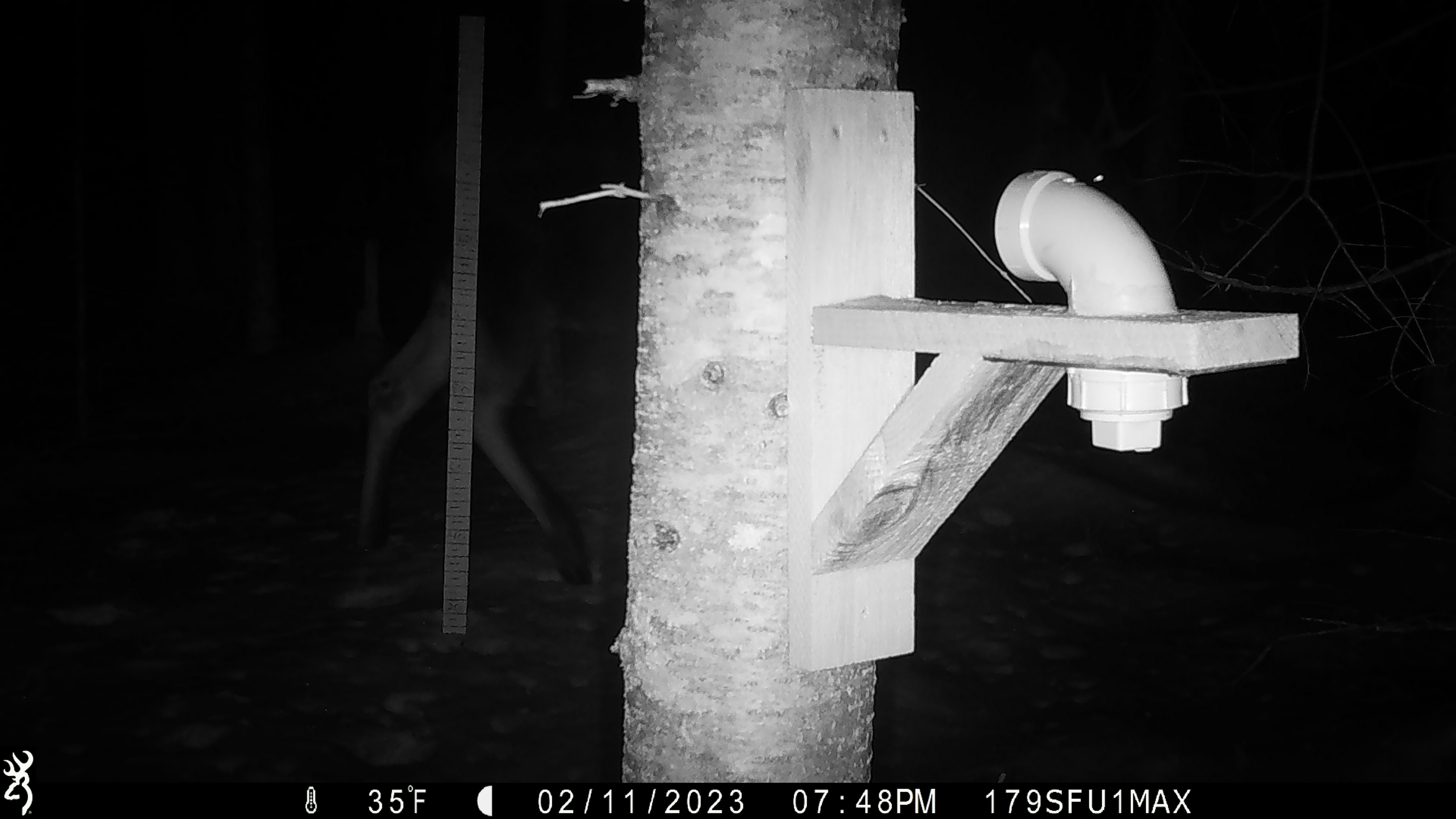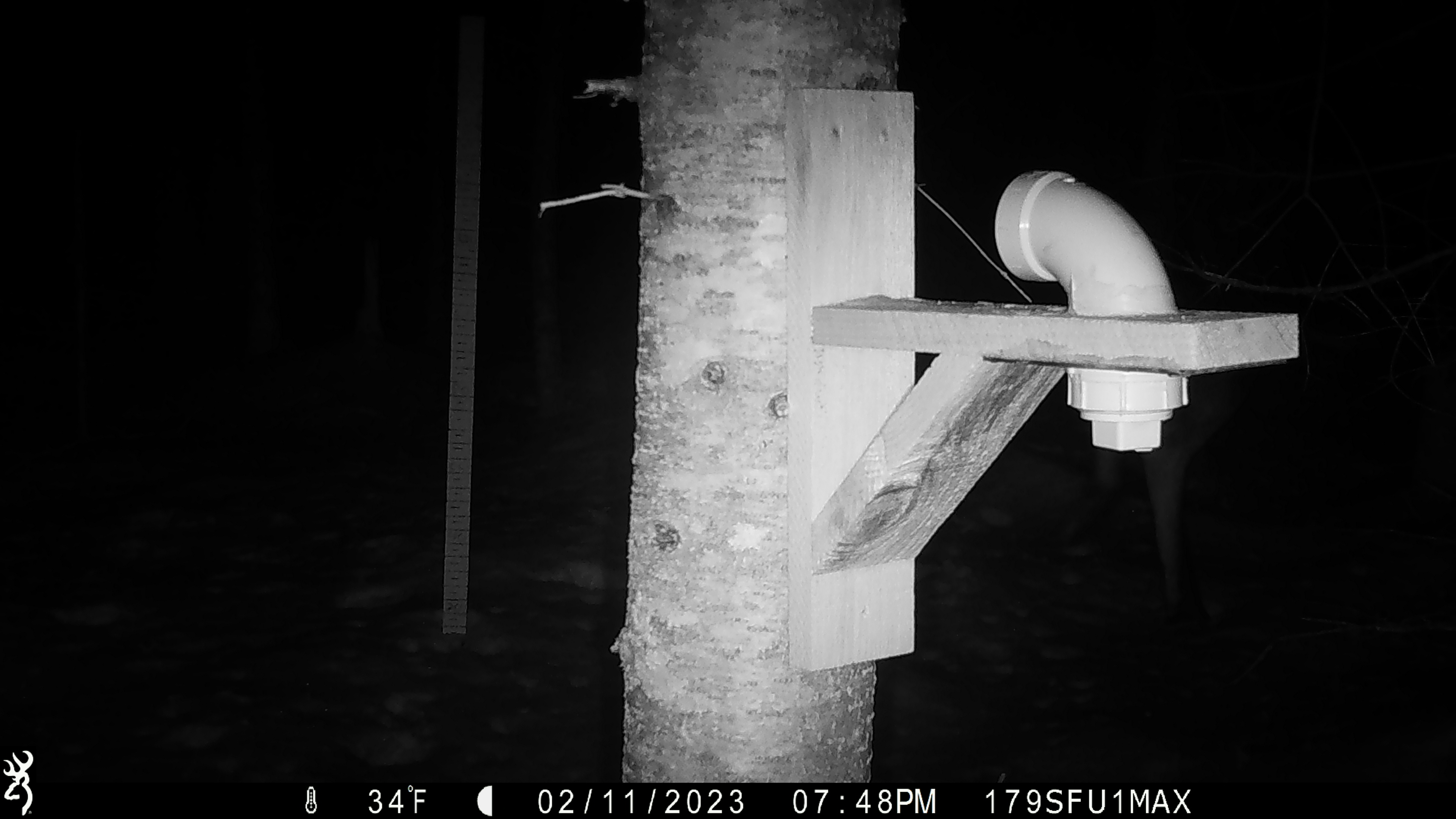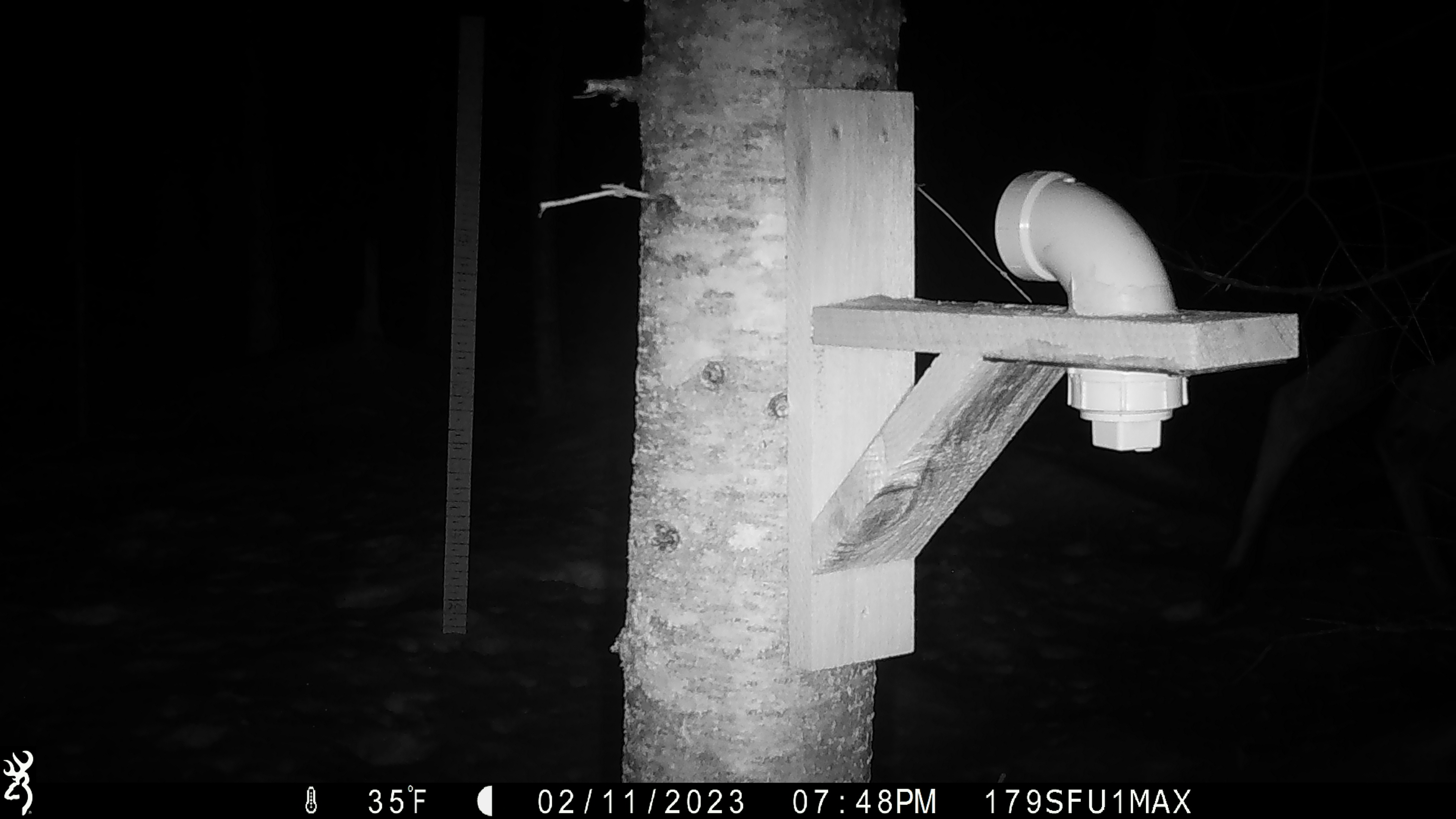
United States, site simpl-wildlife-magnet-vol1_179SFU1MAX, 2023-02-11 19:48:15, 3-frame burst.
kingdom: Animalia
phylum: Chordata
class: Mammalia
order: Artiodactyla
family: Cervidae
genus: Alces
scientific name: Alces alces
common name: moose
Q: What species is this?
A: Moose (Alces alces).